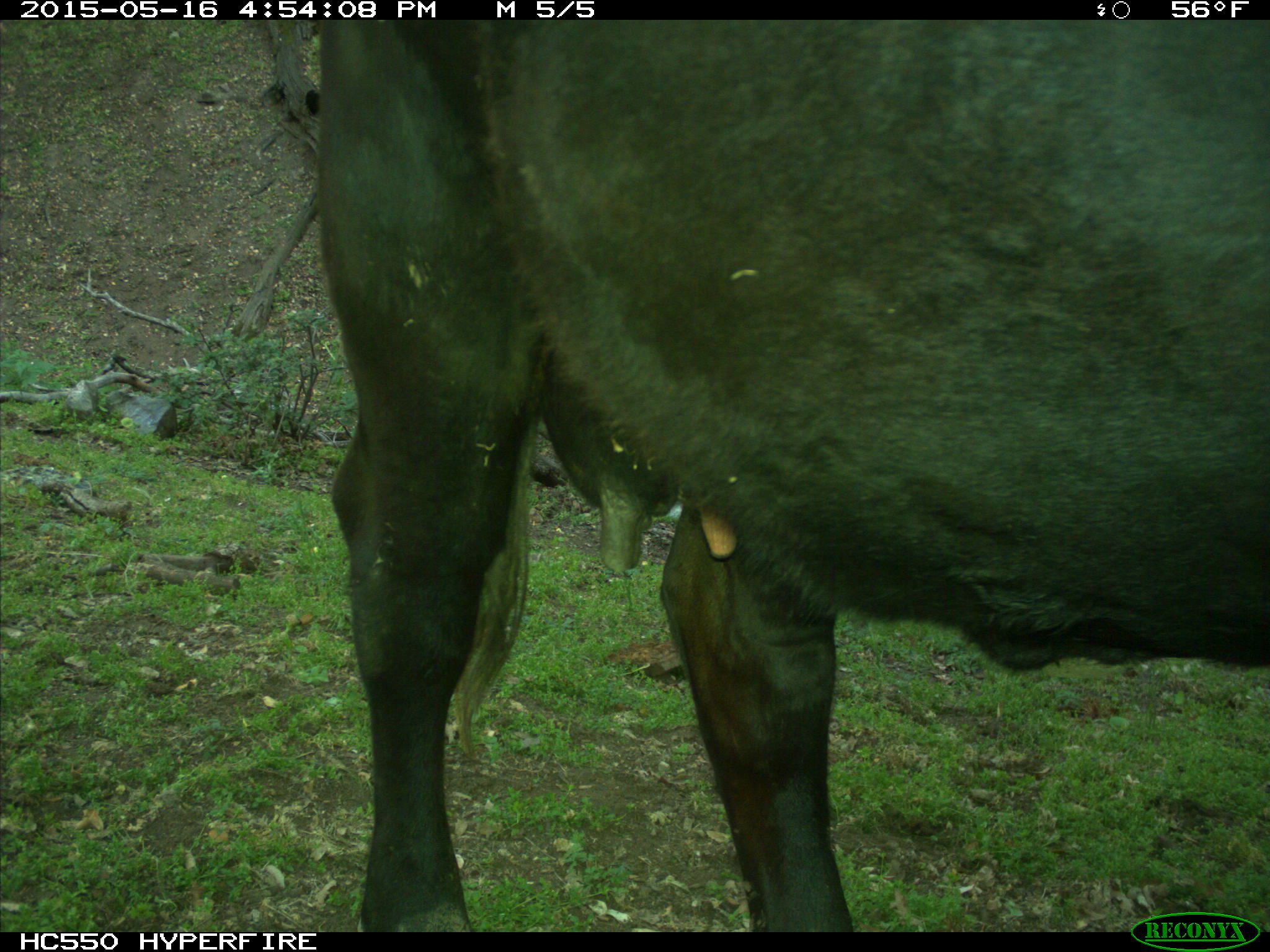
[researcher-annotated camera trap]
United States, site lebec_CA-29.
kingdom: Animalia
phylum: Chordata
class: Mammalia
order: Artiodactyla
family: Bovidae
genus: Bos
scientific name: Bos taurus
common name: domestic cow